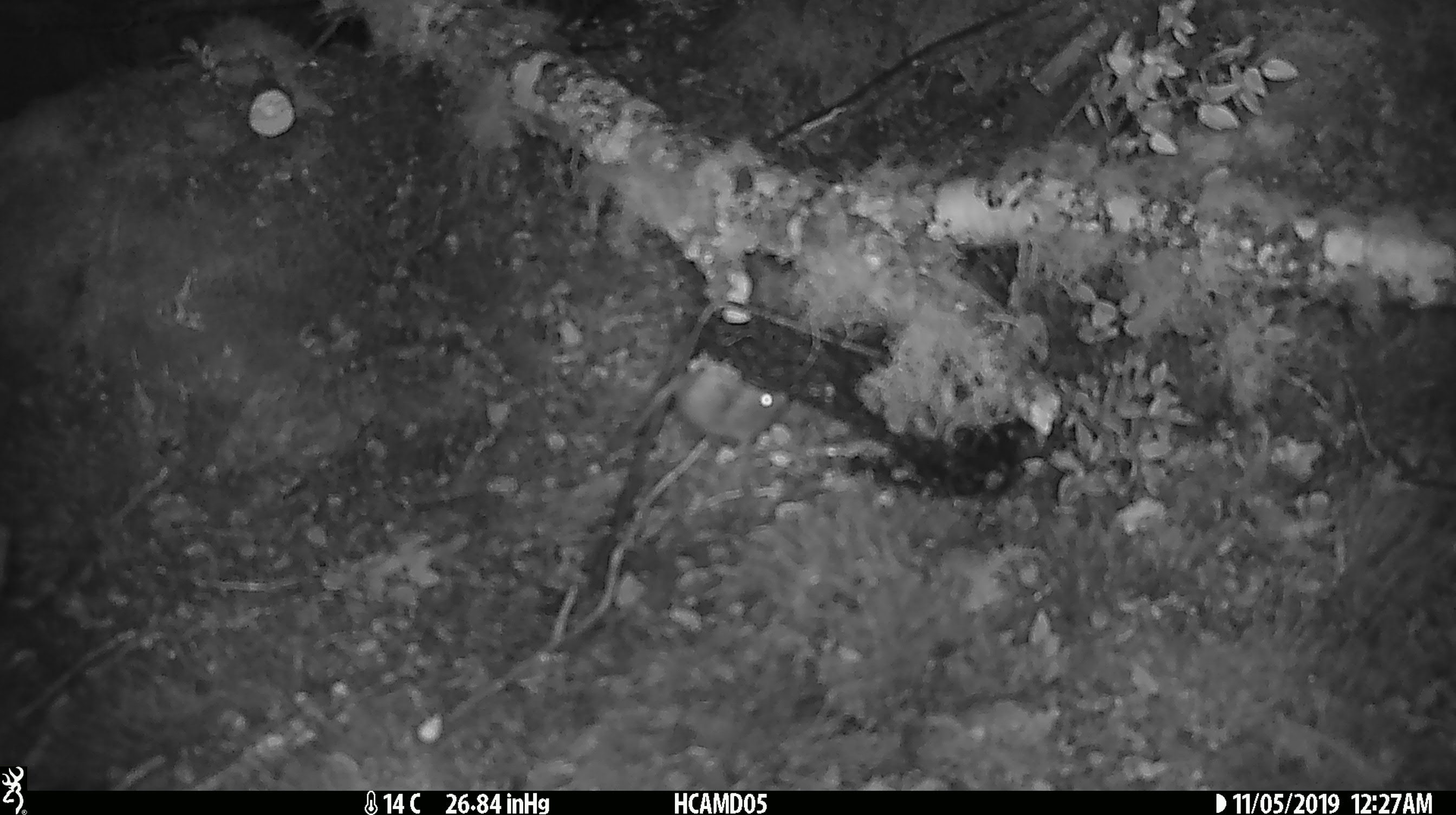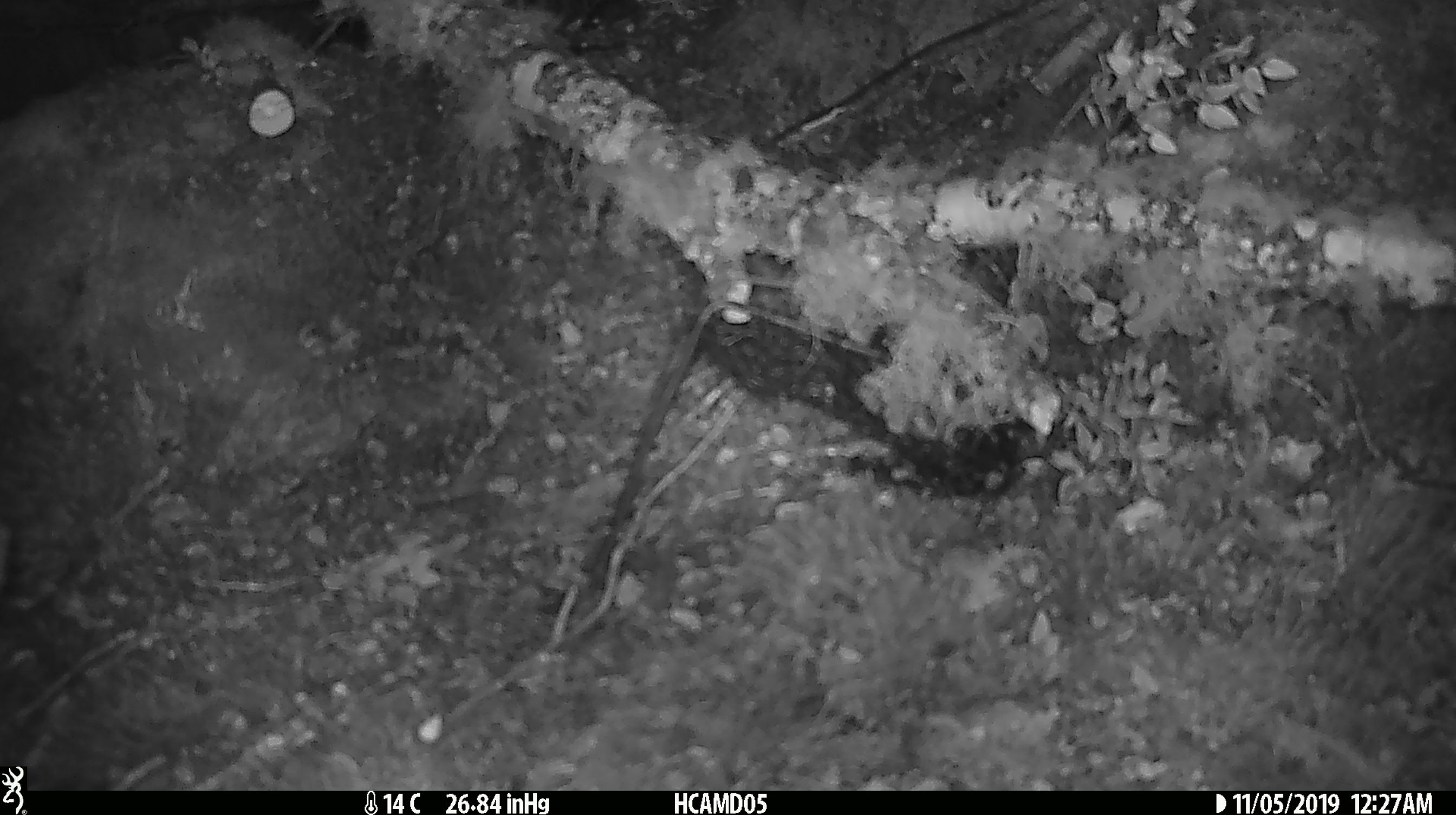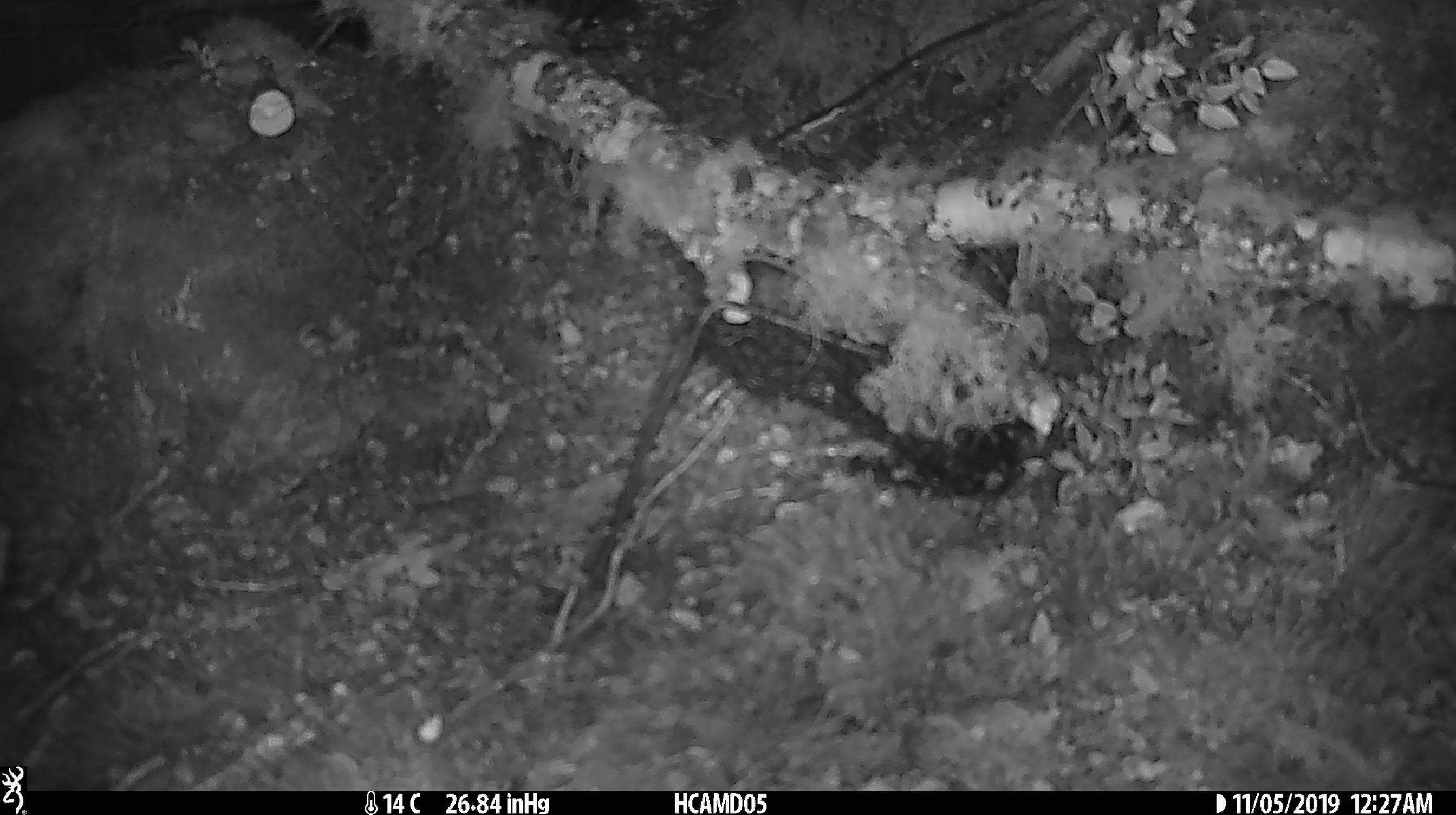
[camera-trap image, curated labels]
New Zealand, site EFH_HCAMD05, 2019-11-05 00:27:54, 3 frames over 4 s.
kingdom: Animalia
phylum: Chordata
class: Mammalia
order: Rodentia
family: Muridae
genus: Mus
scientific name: Mus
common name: mouse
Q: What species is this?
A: Mouse (Mus).